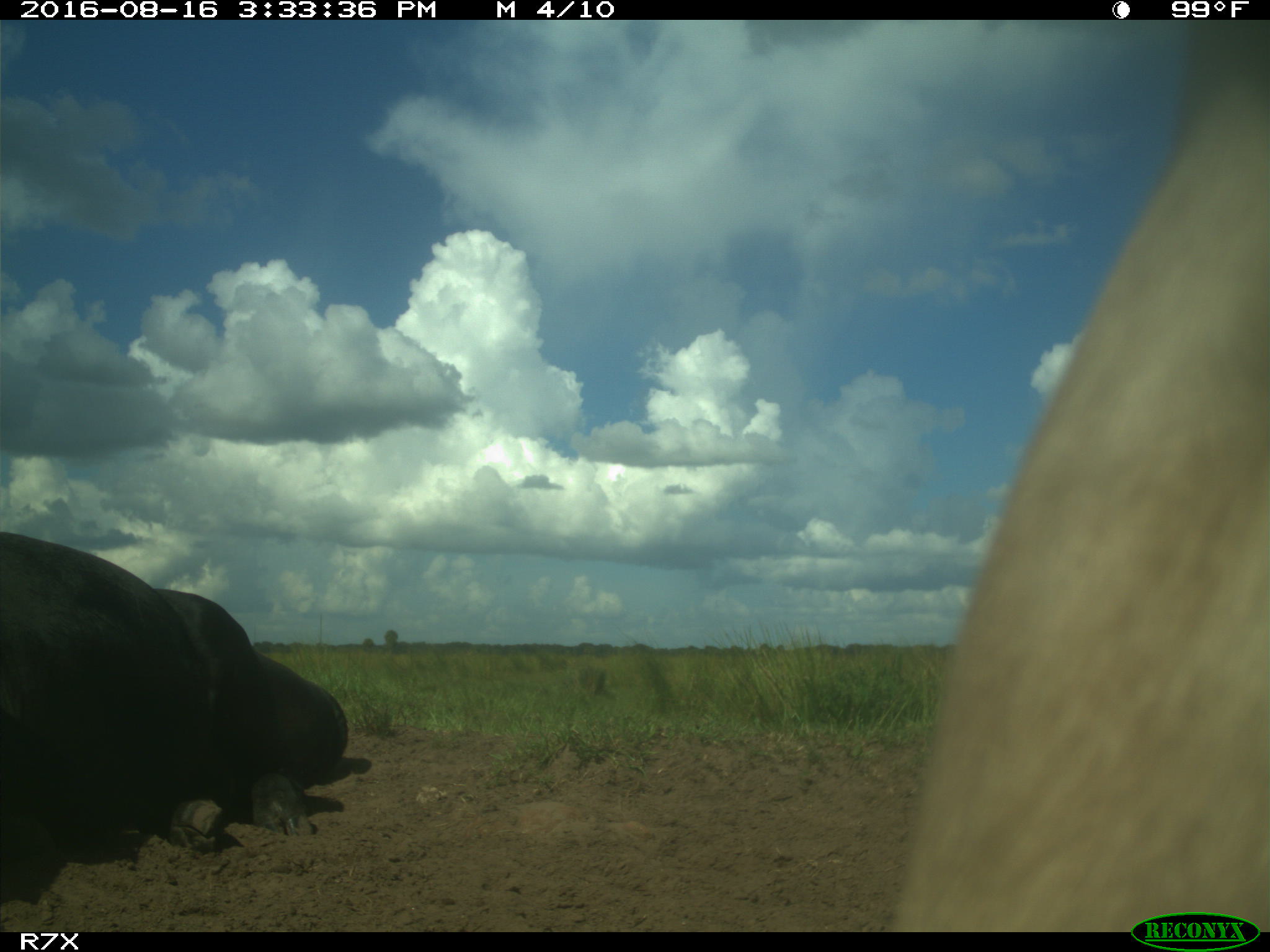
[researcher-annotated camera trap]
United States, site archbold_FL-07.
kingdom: Animalia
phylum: Chordata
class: Mammalia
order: Artiodactyla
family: Bovidae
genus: Bos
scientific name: Bos taurus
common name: domestic cow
Bos taurus (domestic cow).